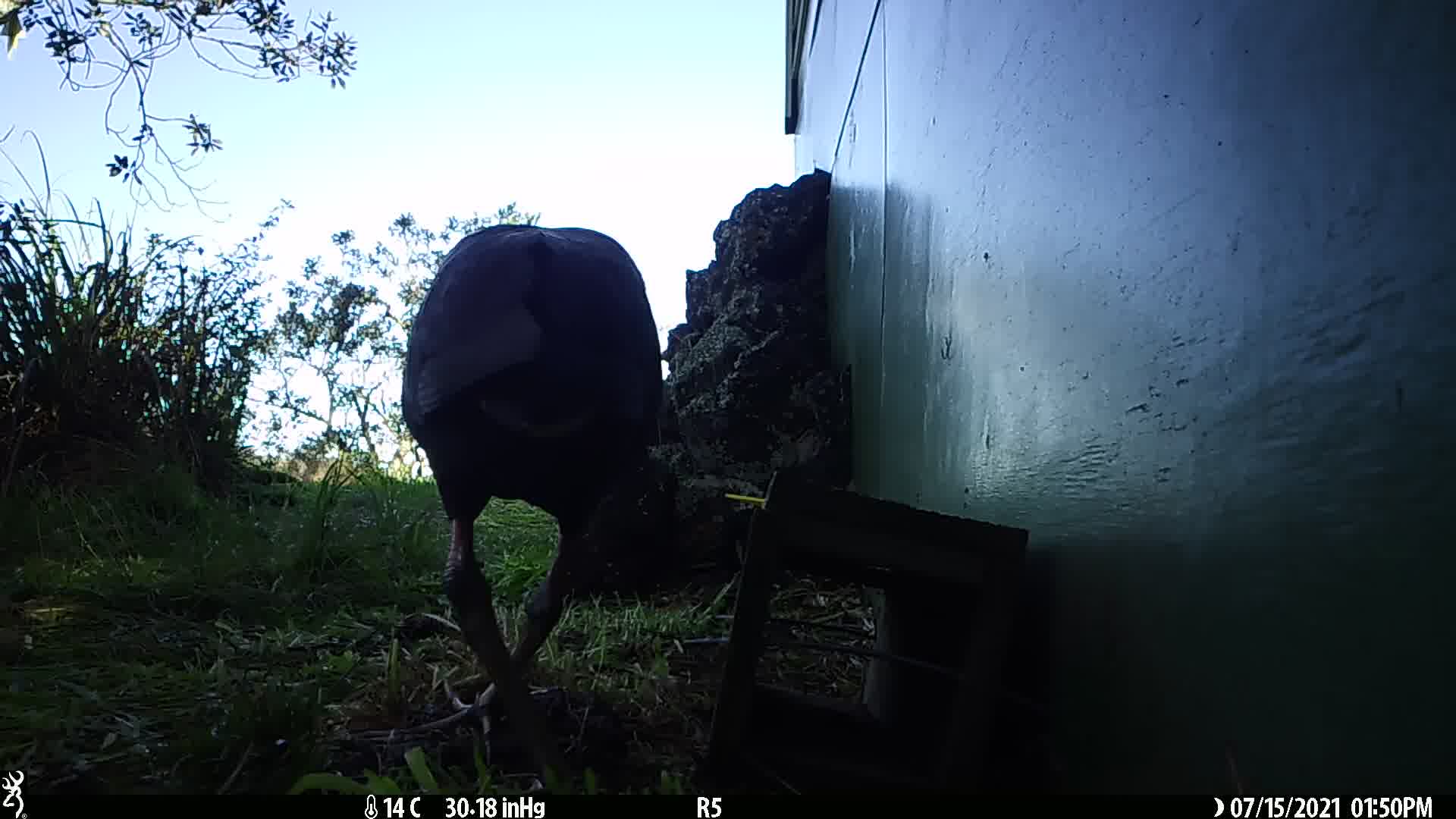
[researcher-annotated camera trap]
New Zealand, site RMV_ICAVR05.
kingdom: Animalia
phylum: Chordata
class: Aves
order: Gruiformes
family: Rallidae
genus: Porphyrio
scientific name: Porphyrio melanotus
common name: australasian swamphen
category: pukeko